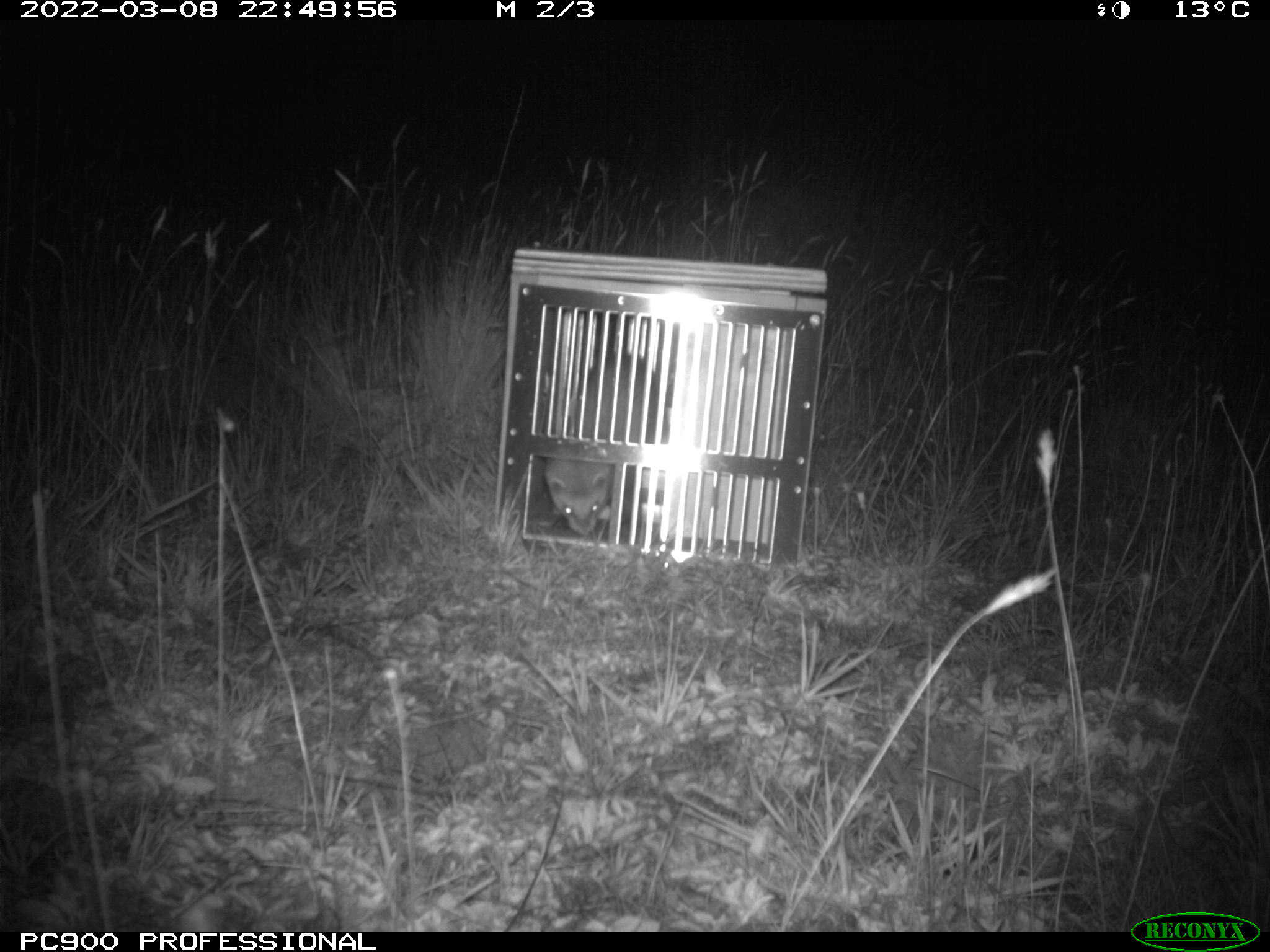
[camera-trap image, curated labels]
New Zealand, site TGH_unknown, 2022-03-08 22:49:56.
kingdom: Animalia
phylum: Chordata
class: Mammalia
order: Carnivora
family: Mustelidae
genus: Mustela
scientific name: Mustela furo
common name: ferret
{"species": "ferret (Mustela furo)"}